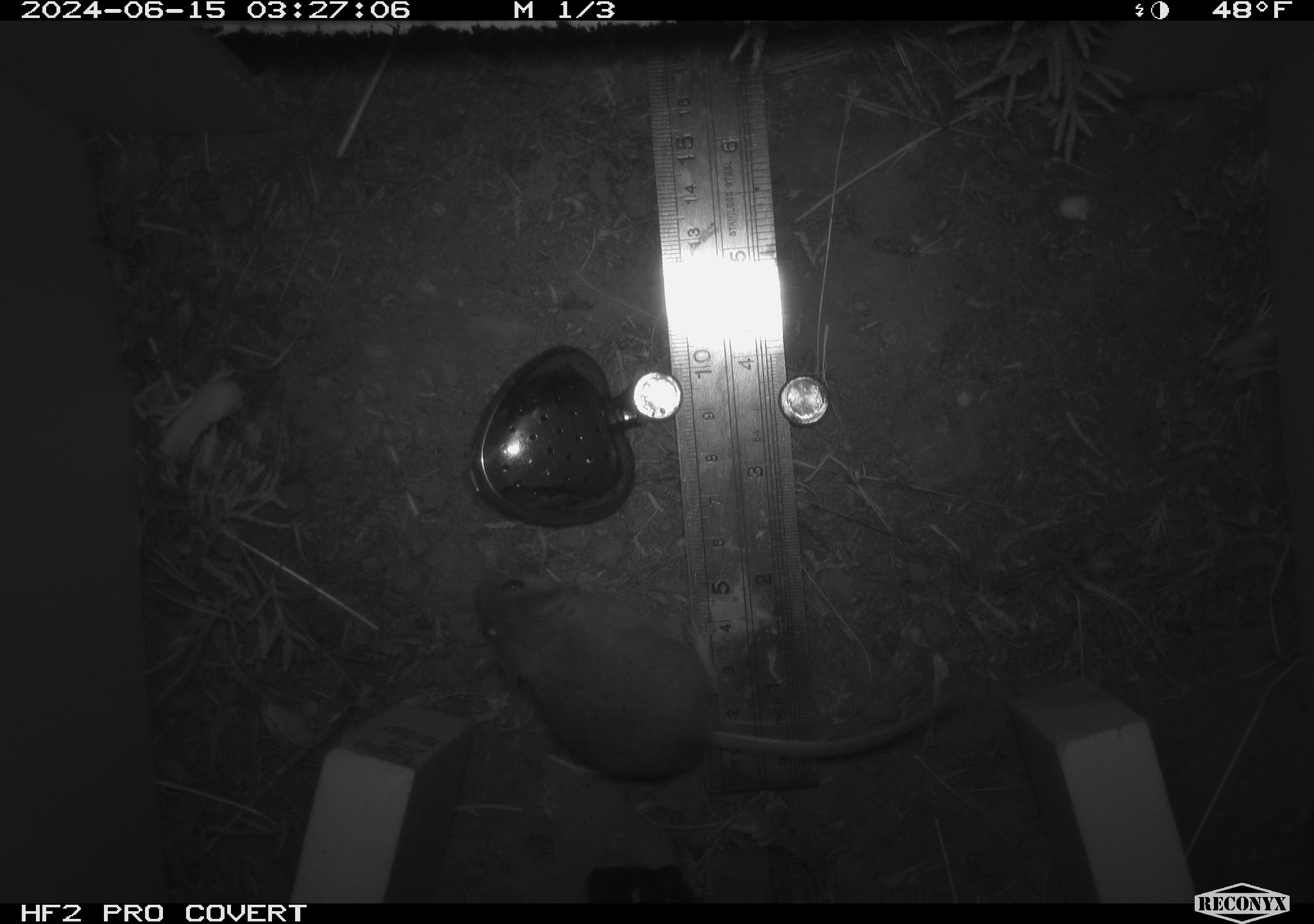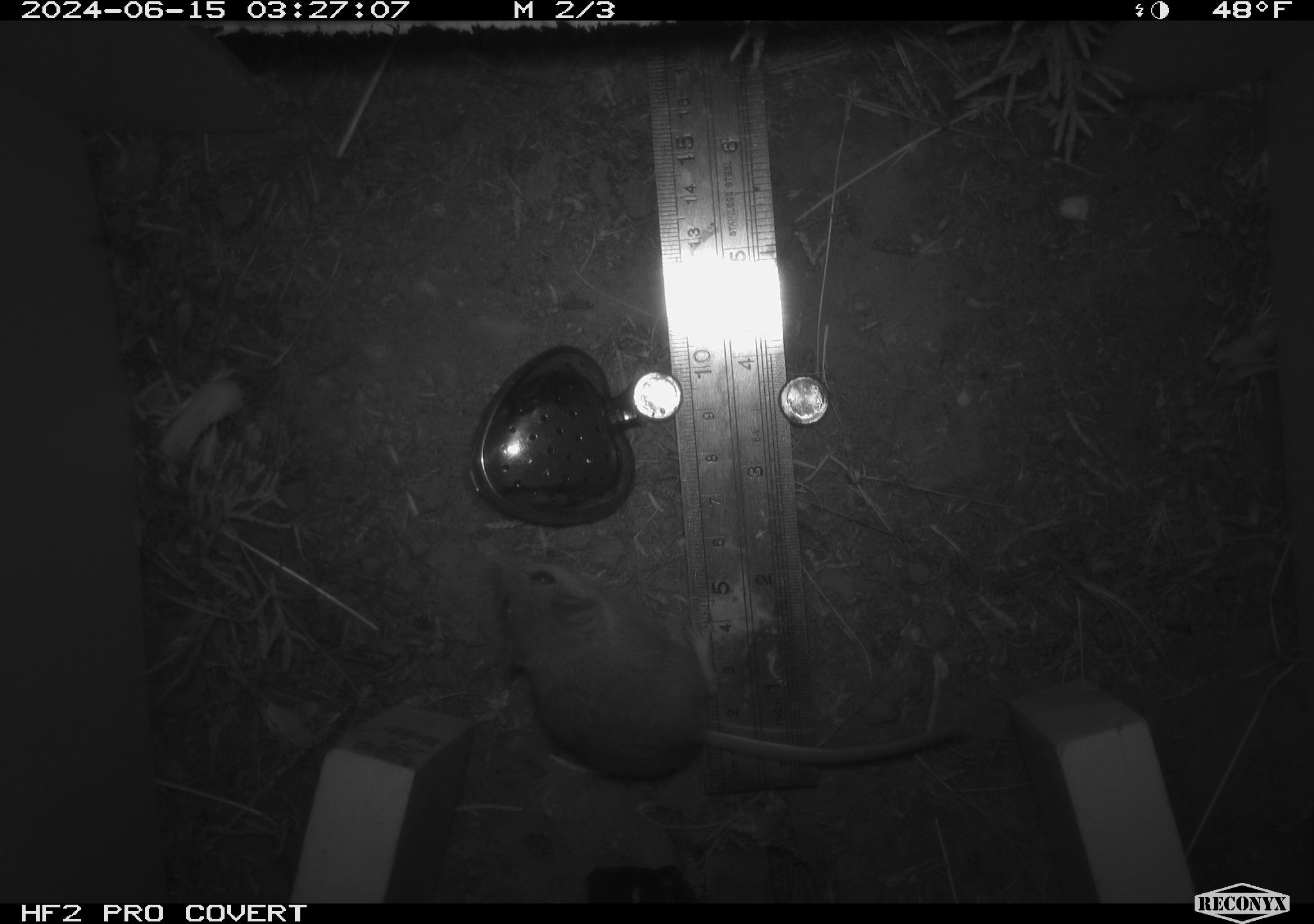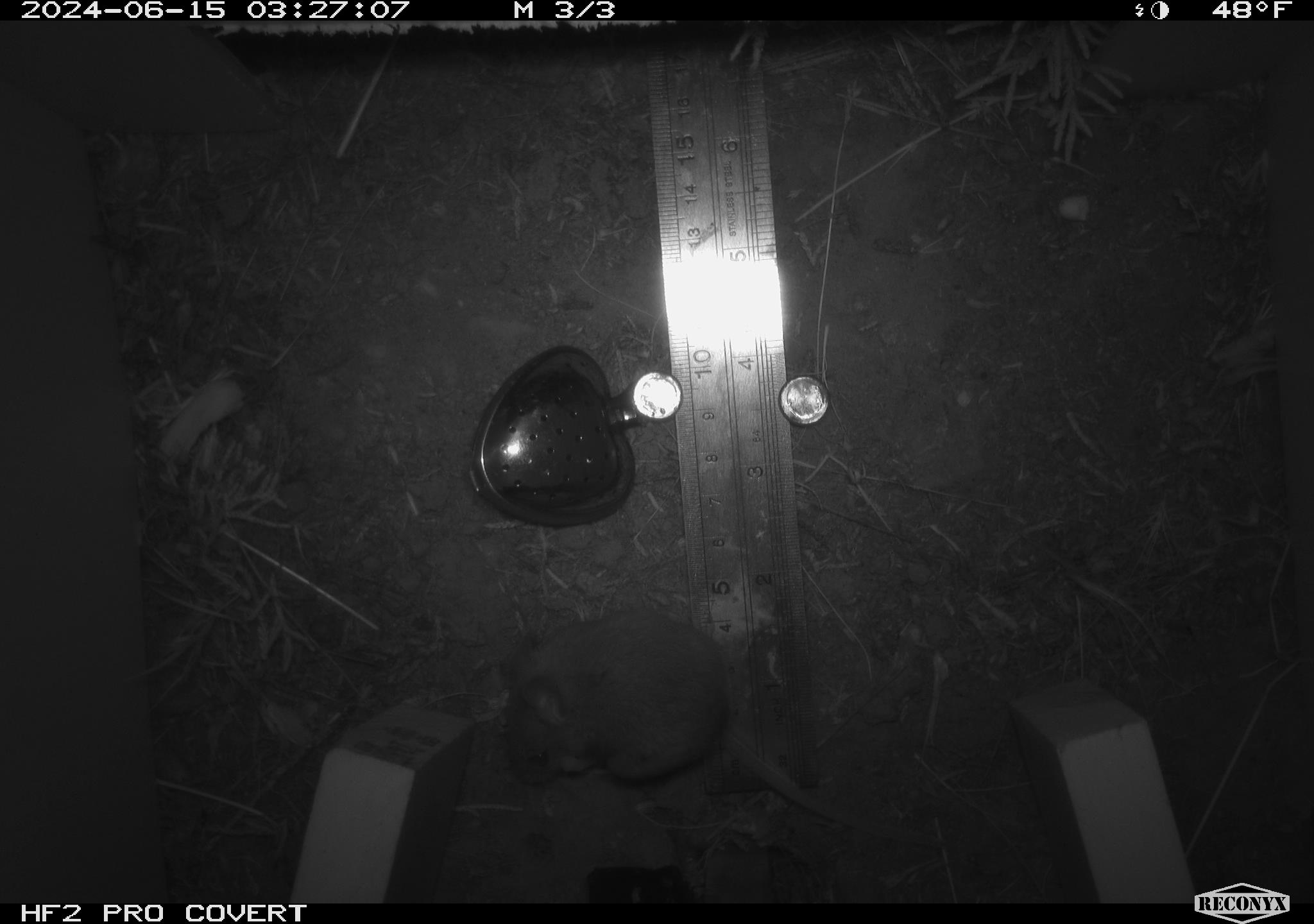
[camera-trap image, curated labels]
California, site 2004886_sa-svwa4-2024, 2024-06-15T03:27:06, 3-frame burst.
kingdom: Animalia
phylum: Chordata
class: Mammalia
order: Rodentia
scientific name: Rodentia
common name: mouse species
Mouse species (Rodentia).